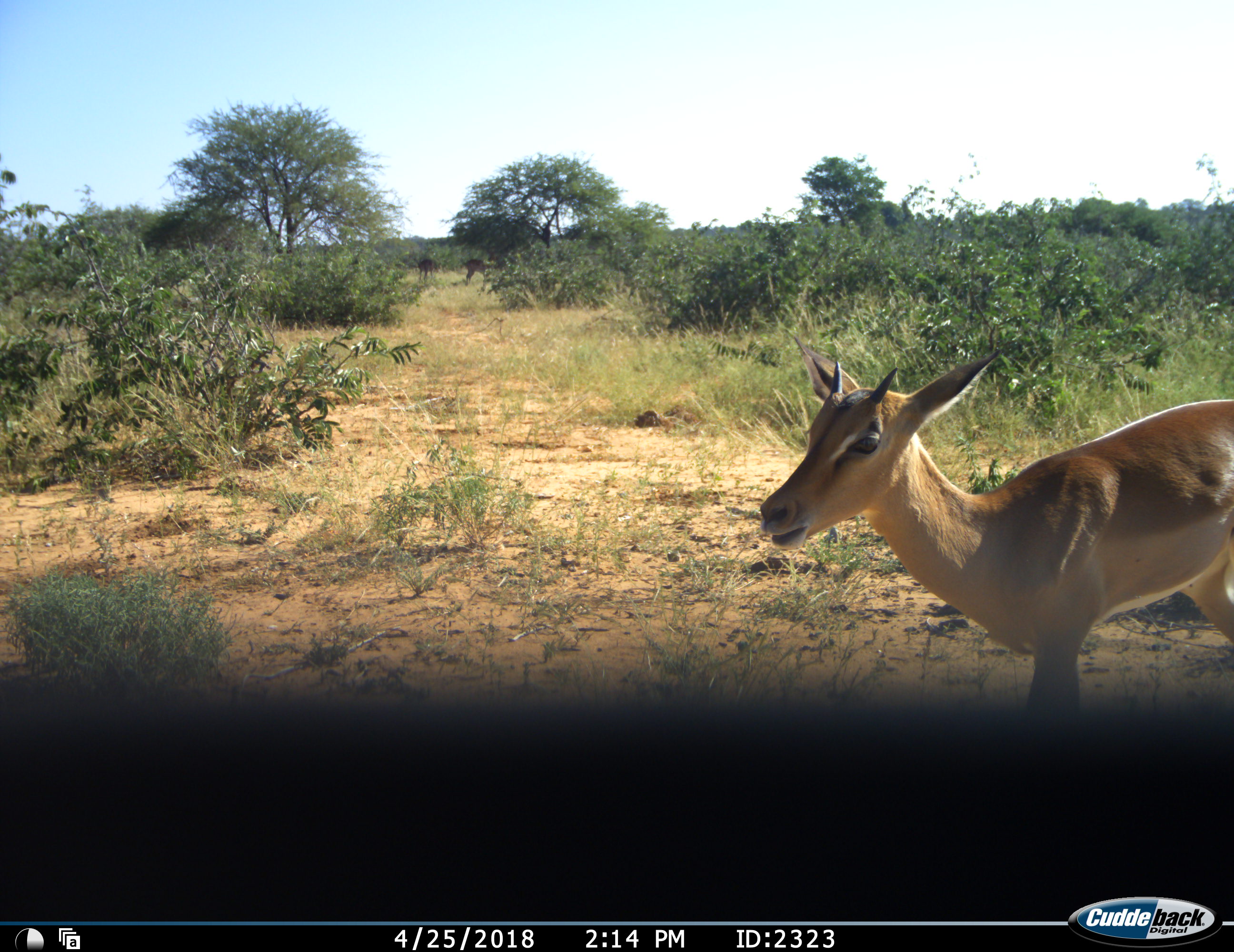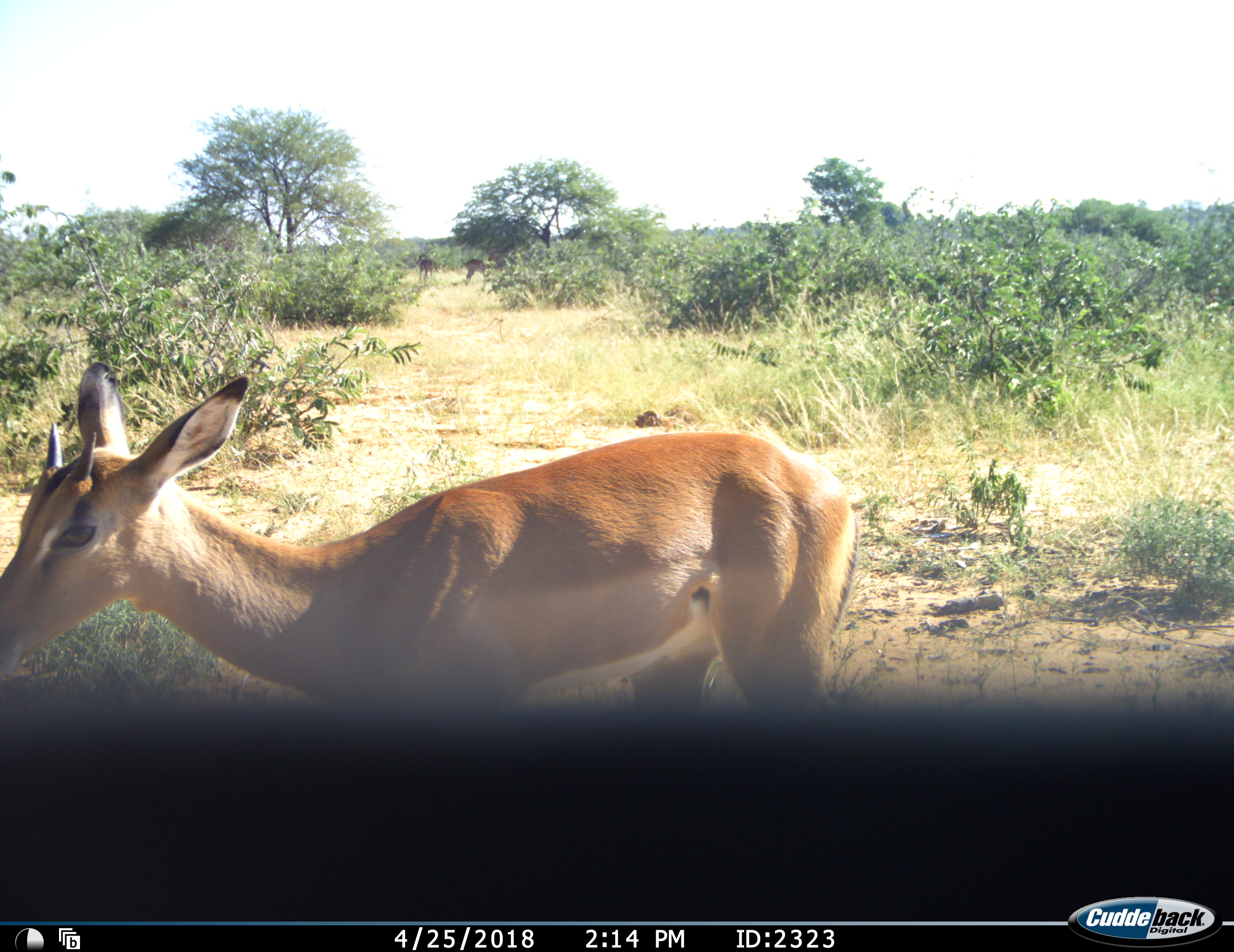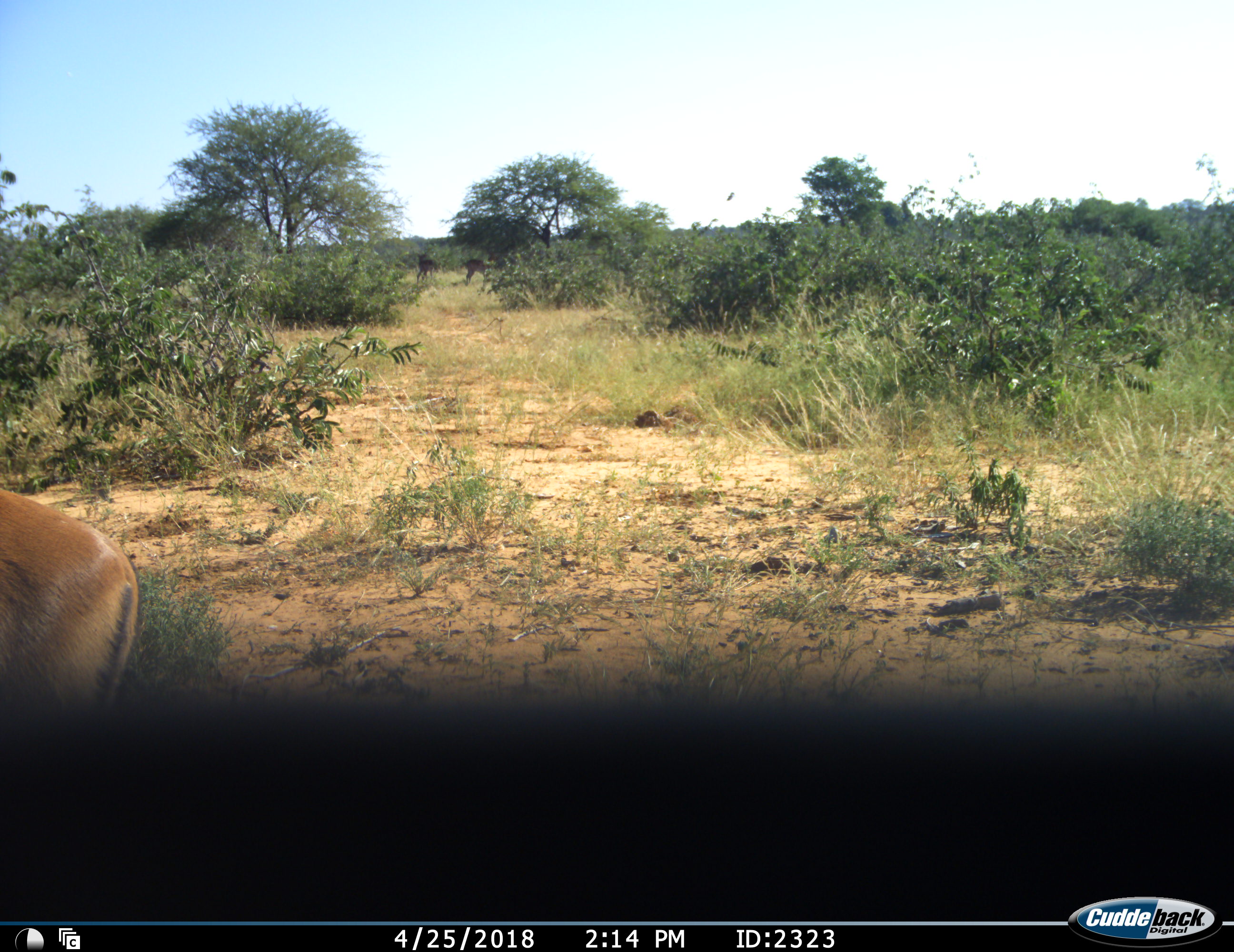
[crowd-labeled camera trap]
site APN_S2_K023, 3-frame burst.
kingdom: Animalia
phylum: Chordata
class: Mammalia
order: Artiodactyla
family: Bovidae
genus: Aepyceros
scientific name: Aepyceros melampus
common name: impala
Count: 3.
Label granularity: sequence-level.